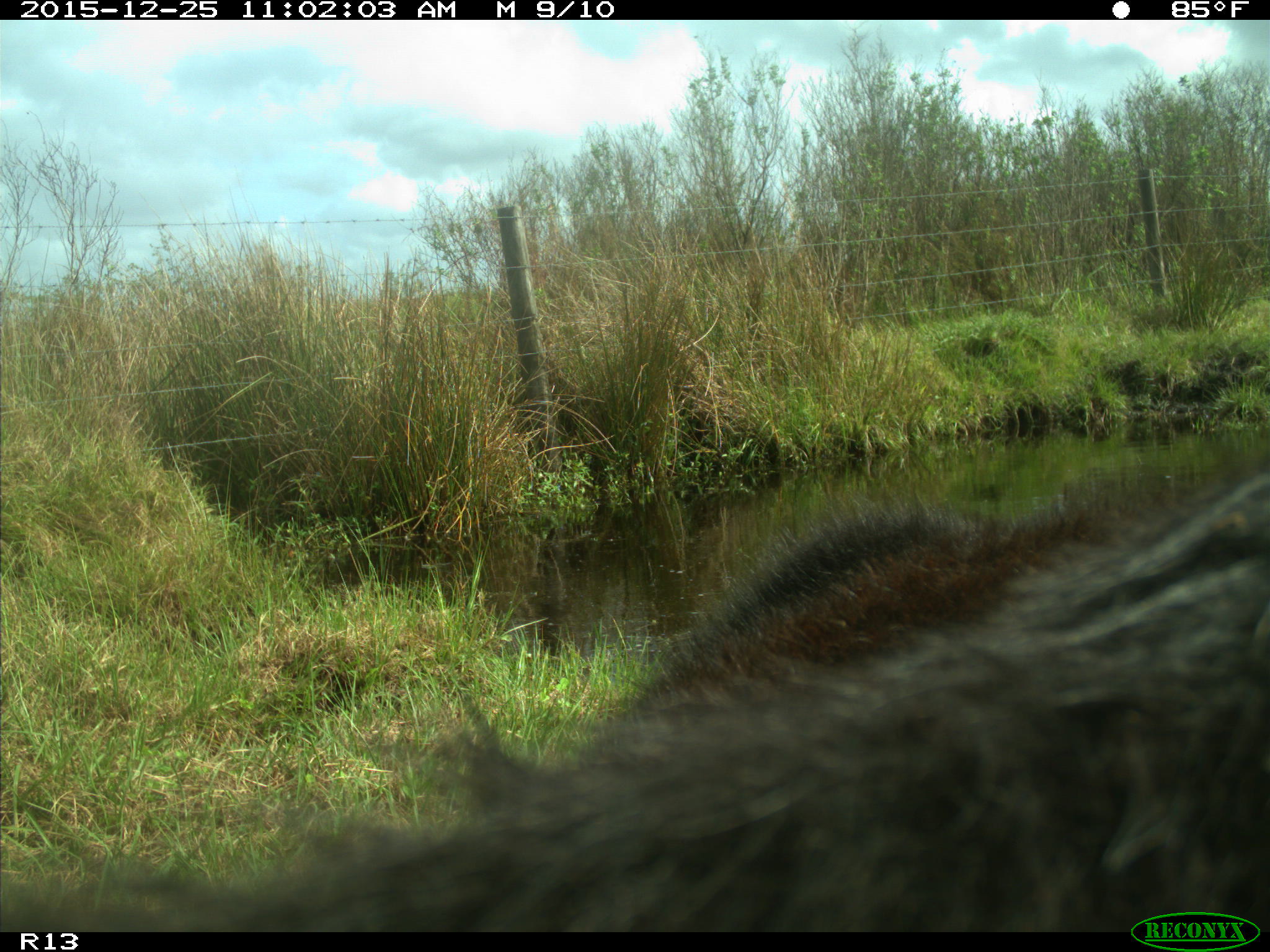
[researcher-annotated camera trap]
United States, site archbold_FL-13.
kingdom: Animalia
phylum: Chordata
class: Mammalia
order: Artiodactyla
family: Bovidae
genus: Bos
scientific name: Bos taurus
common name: domestic cow